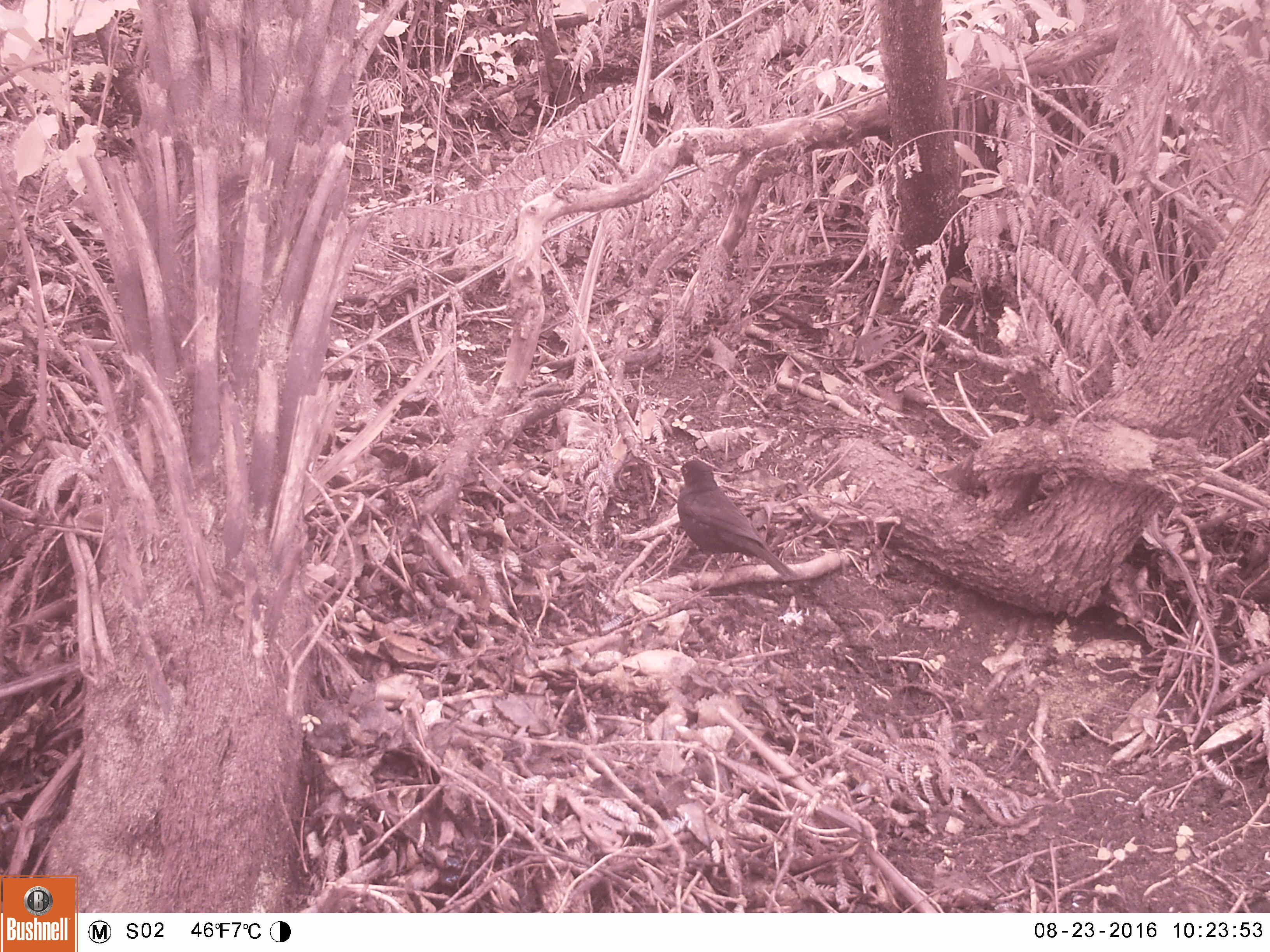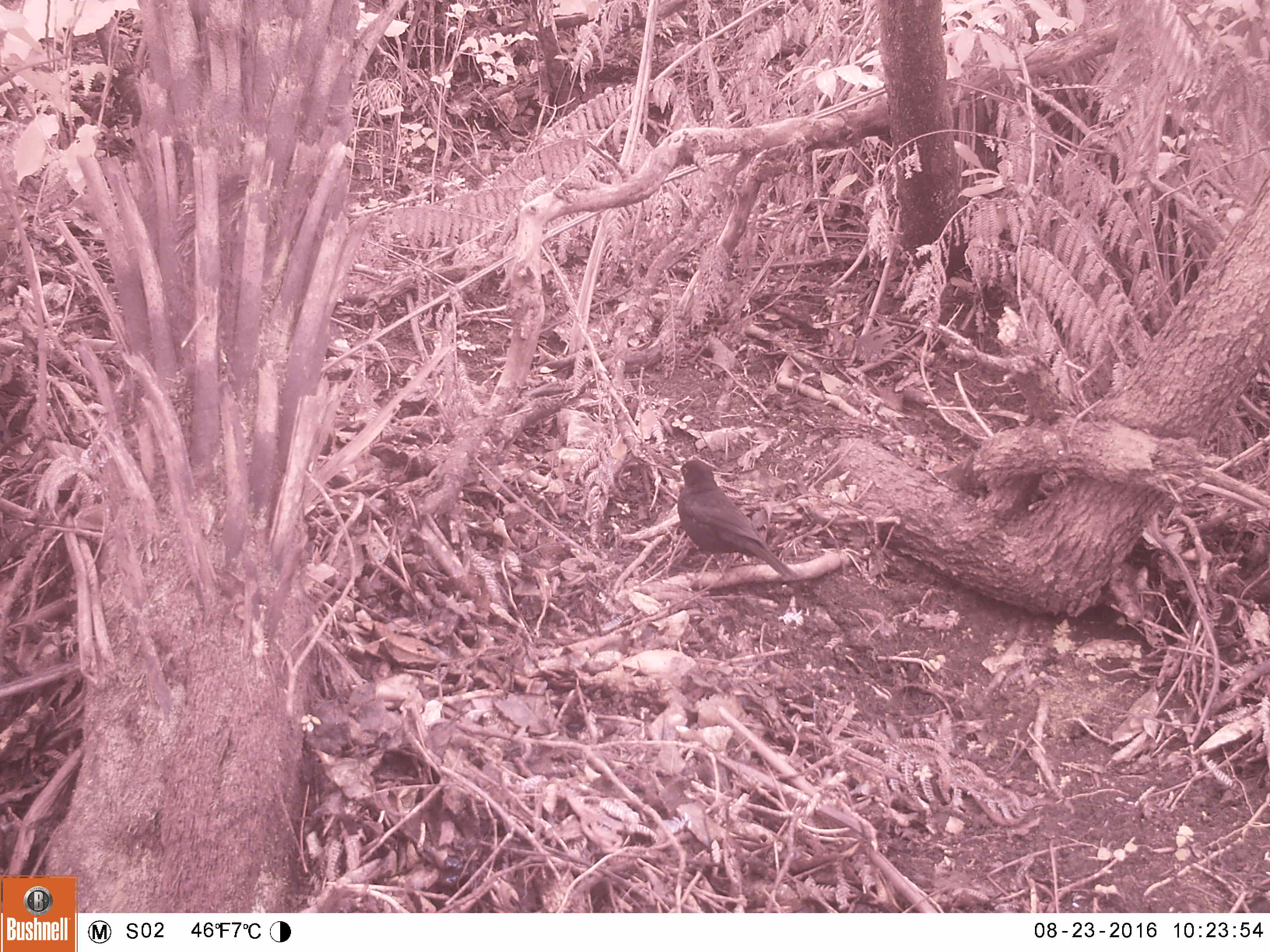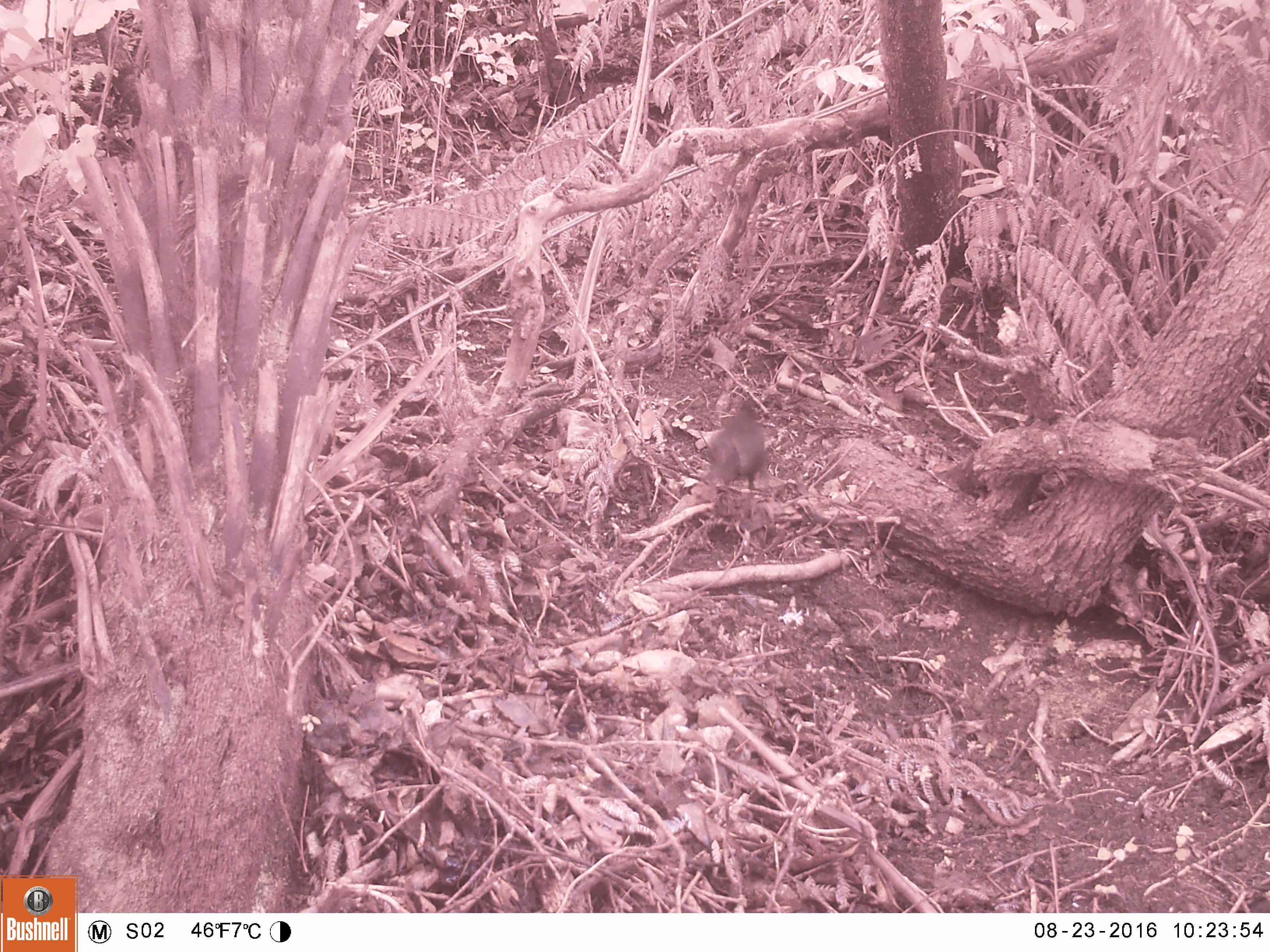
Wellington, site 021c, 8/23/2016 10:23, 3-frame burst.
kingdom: Animalia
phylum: Chordata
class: Aves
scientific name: Aves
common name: bird